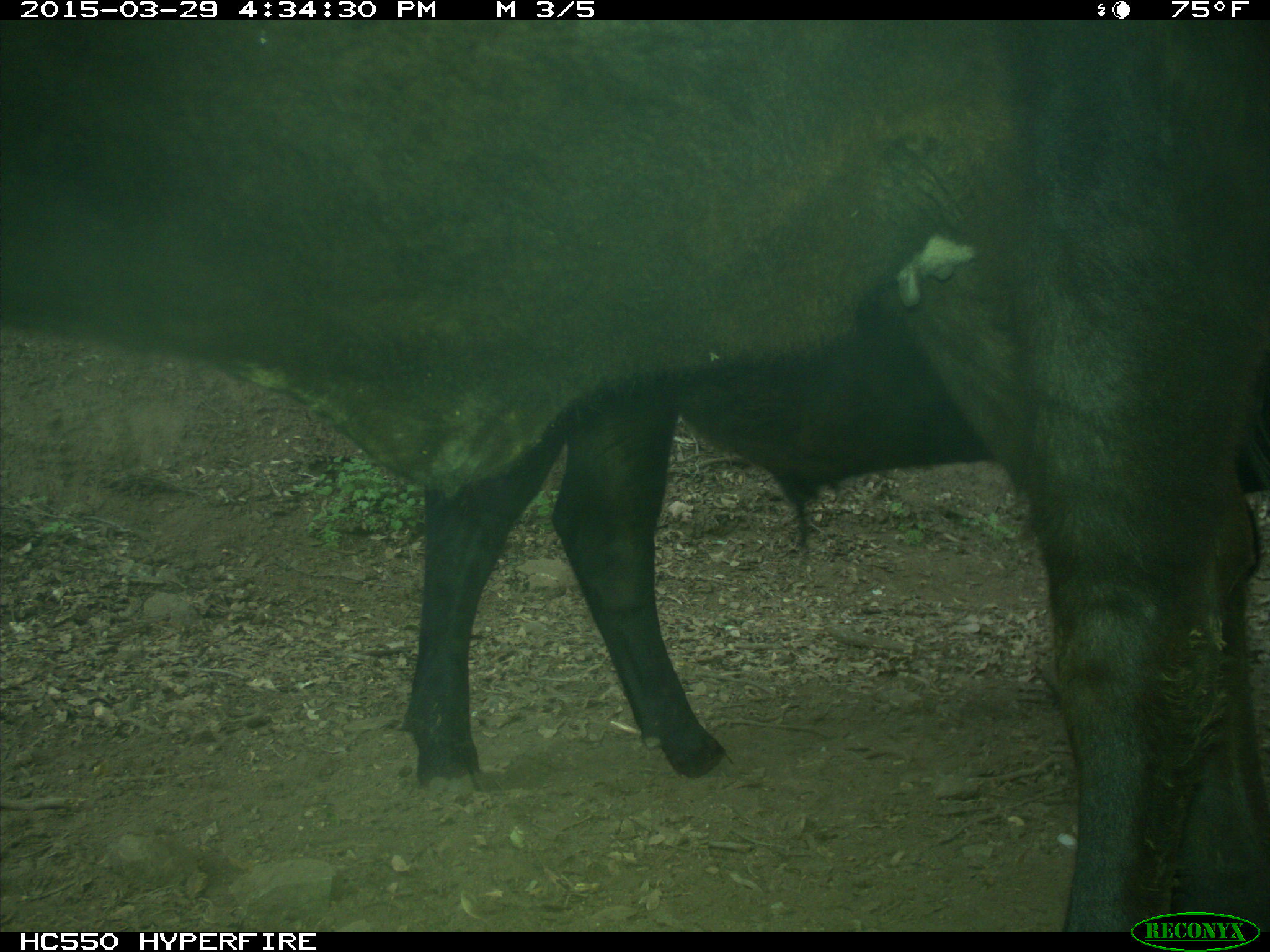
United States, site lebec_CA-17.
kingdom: Animalia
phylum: Chordata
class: Mammalia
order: Artiodactyla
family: Bovidae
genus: Bos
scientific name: Bos taurus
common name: domestic cow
Bos taurus (domestic cow).